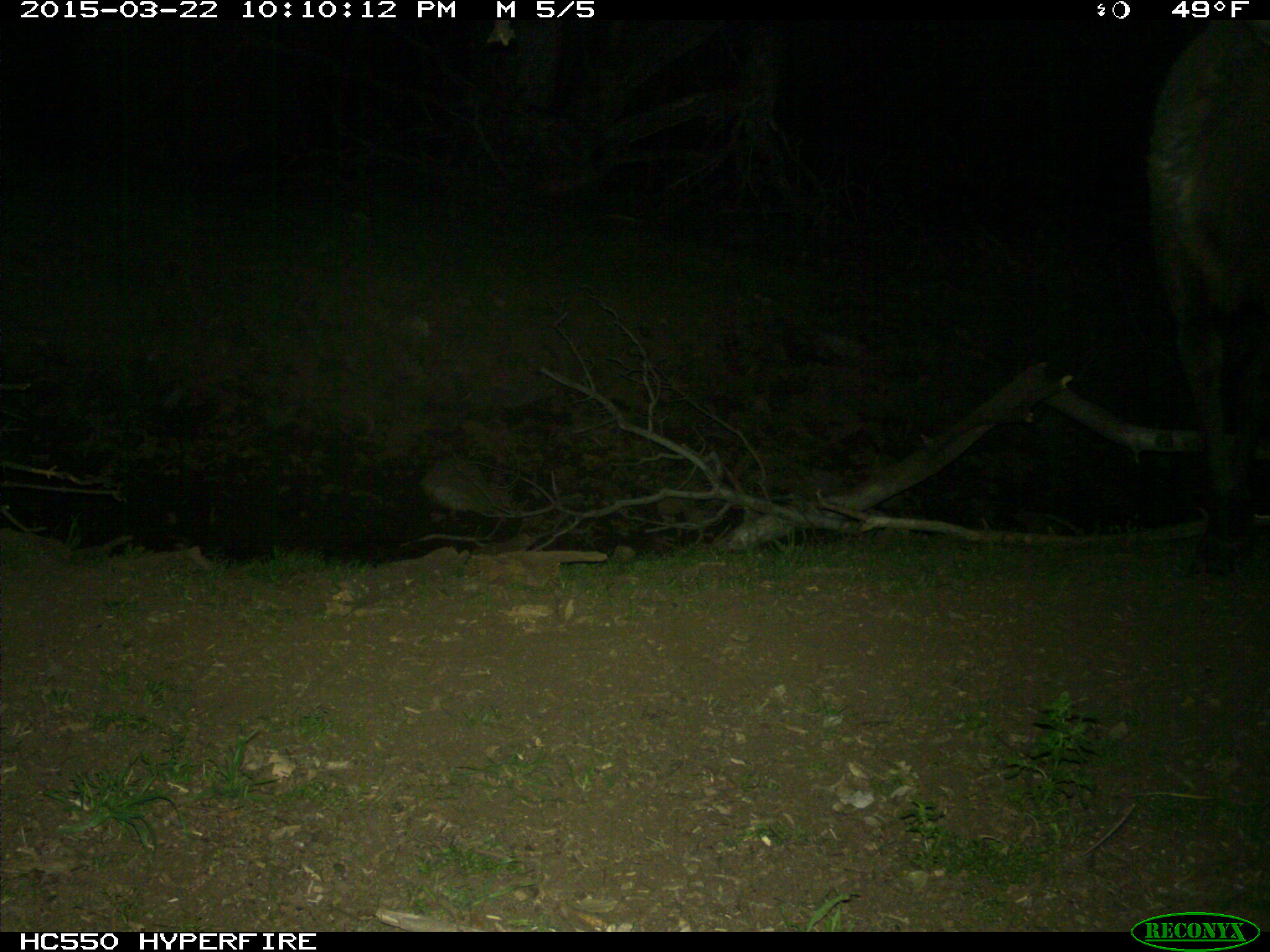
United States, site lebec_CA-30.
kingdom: Animalia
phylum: Chordata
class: Mammalia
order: Artiodactyla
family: Cervidae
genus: Cervus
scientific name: Cervus canadensis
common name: elk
Cervus canadensis (elk).